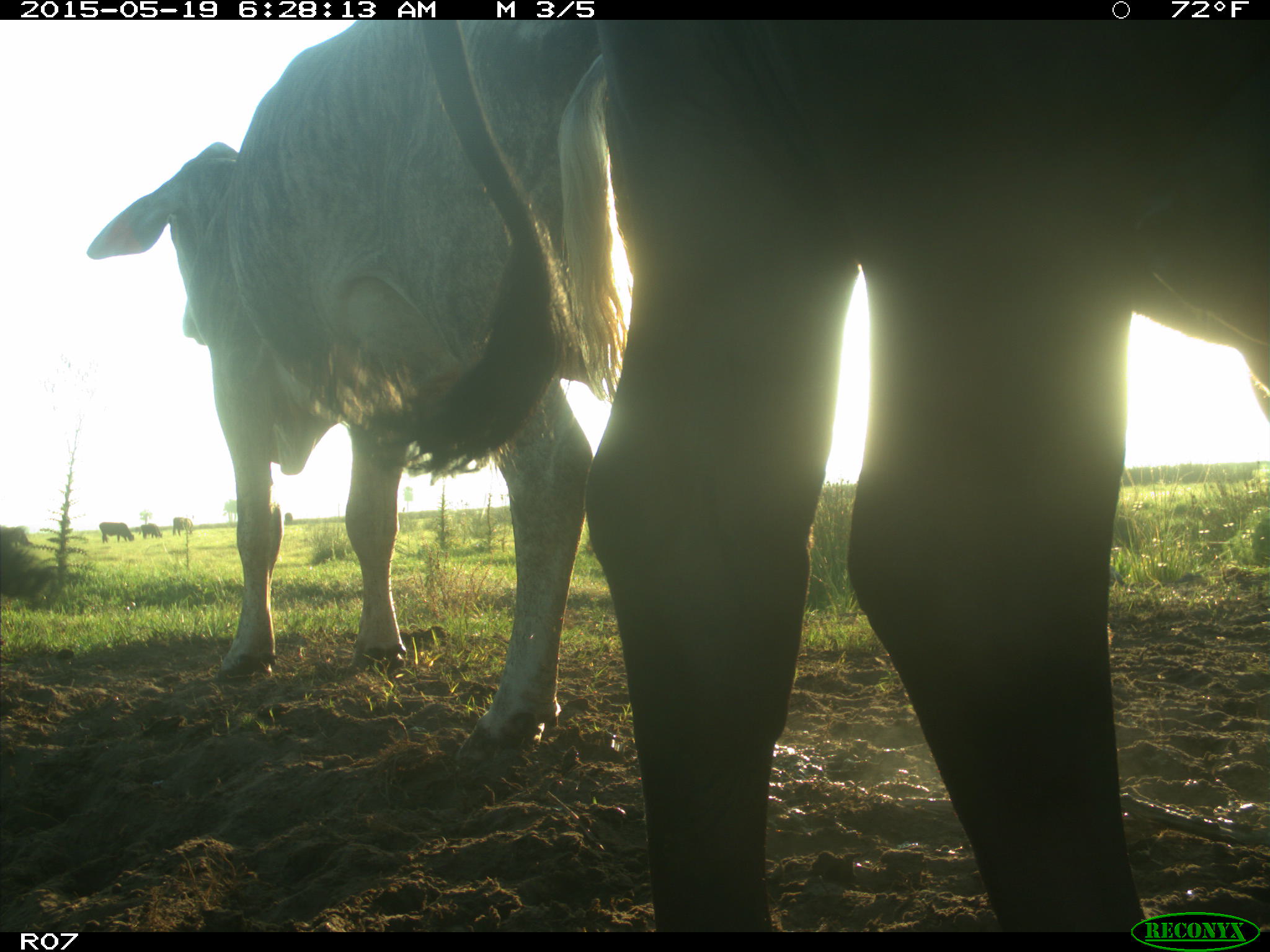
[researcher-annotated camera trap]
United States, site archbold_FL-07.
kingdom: Animalia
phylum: Chordata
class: Mammalia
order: Artiodactyla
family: Bovidae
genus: Bos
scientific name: Bos taurus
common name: domestic cow